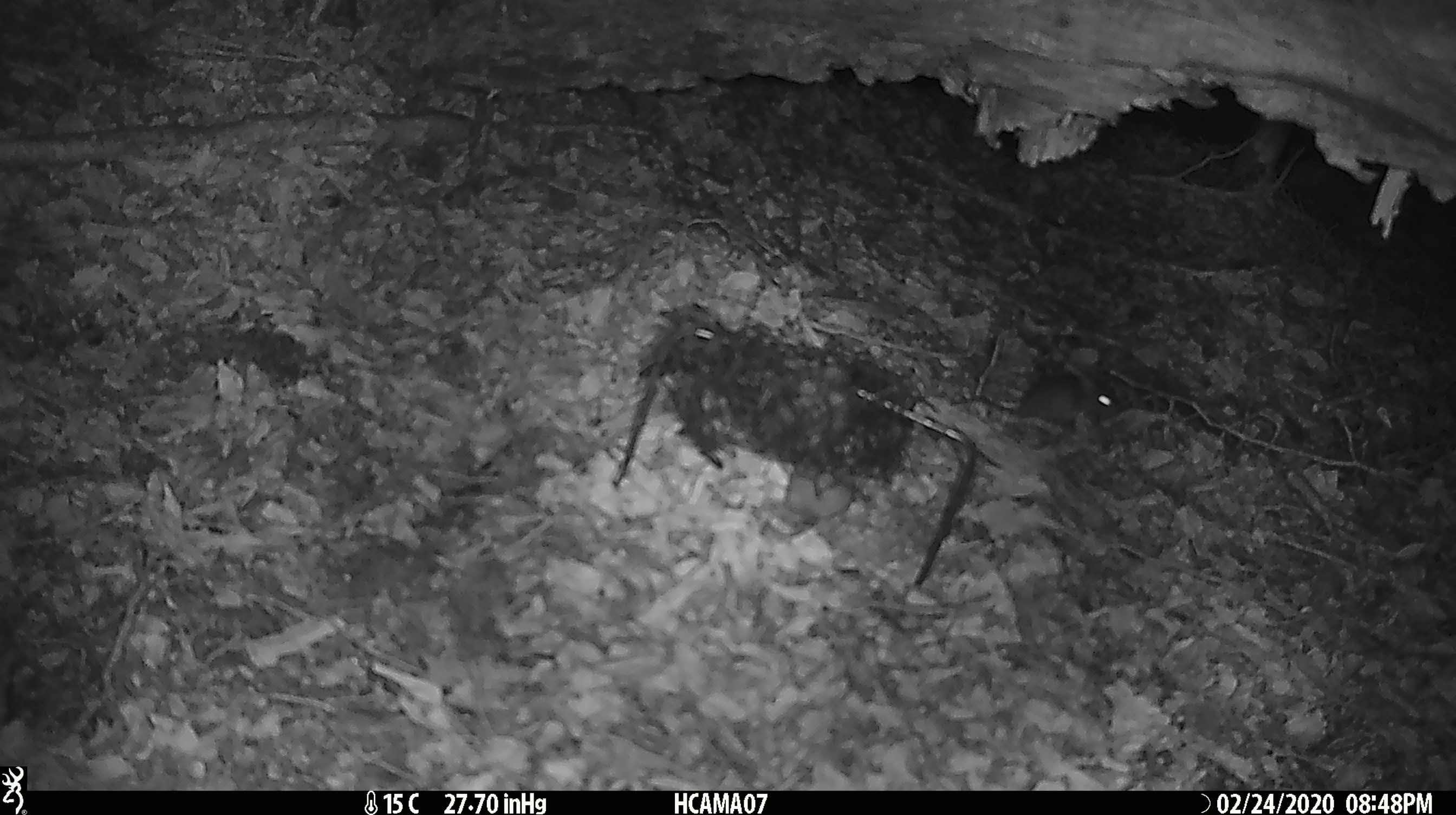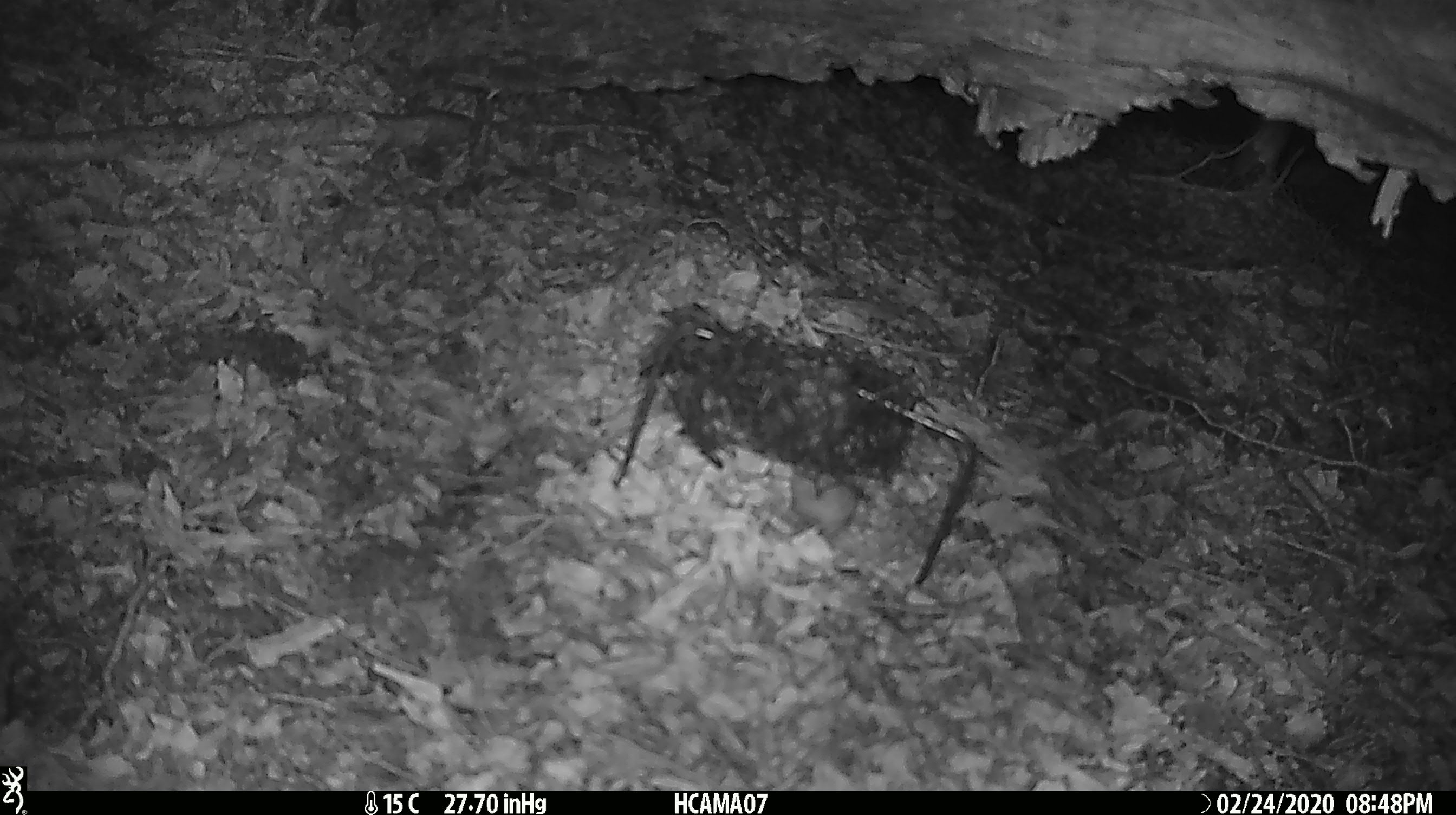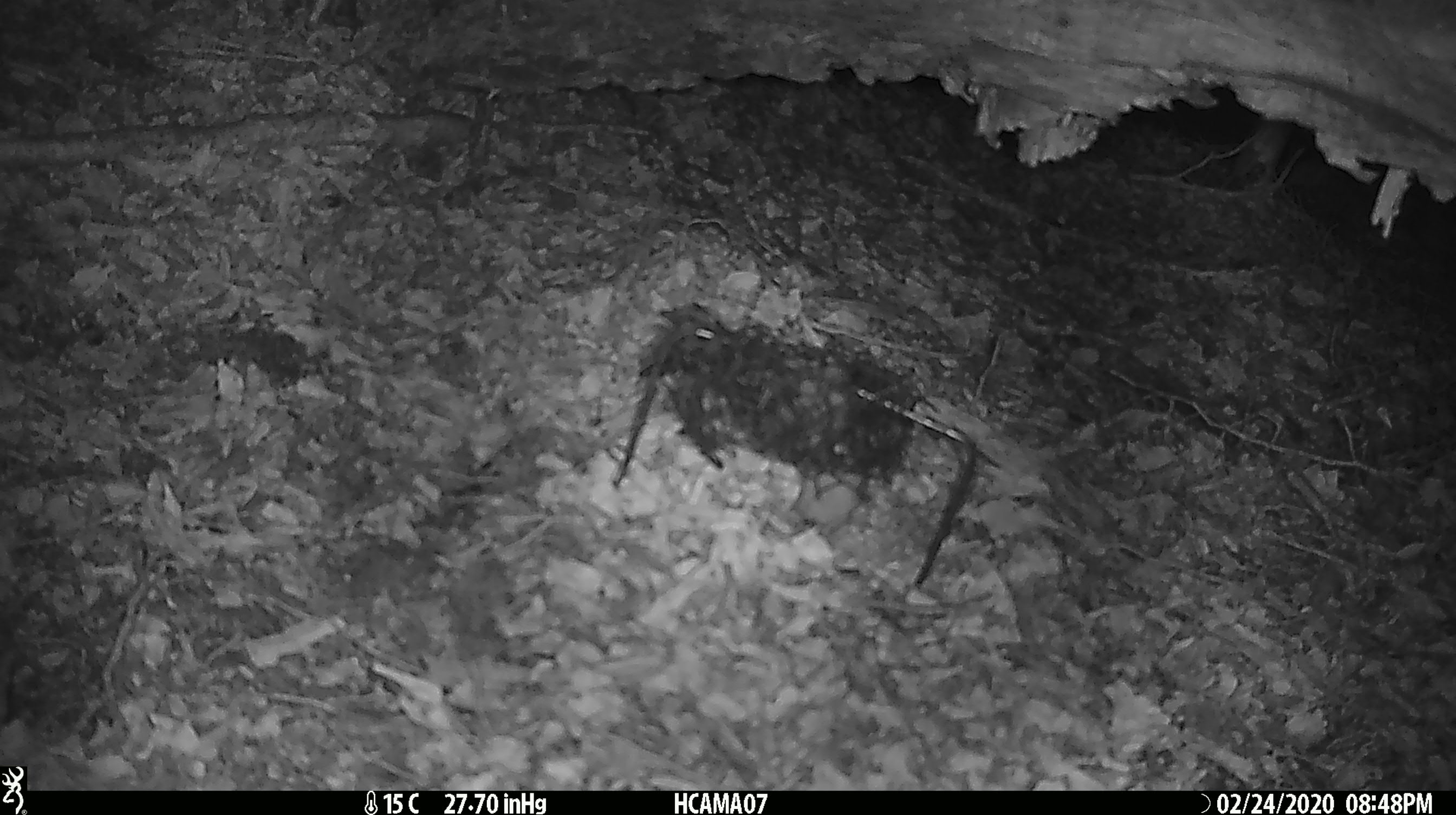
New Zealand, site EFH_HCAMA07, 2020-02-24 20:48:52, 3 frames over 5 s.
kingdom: Animalia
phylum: Chordata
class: Mammalia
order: Rodentia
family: Muridae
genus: Mus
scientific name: Mus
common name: mouse